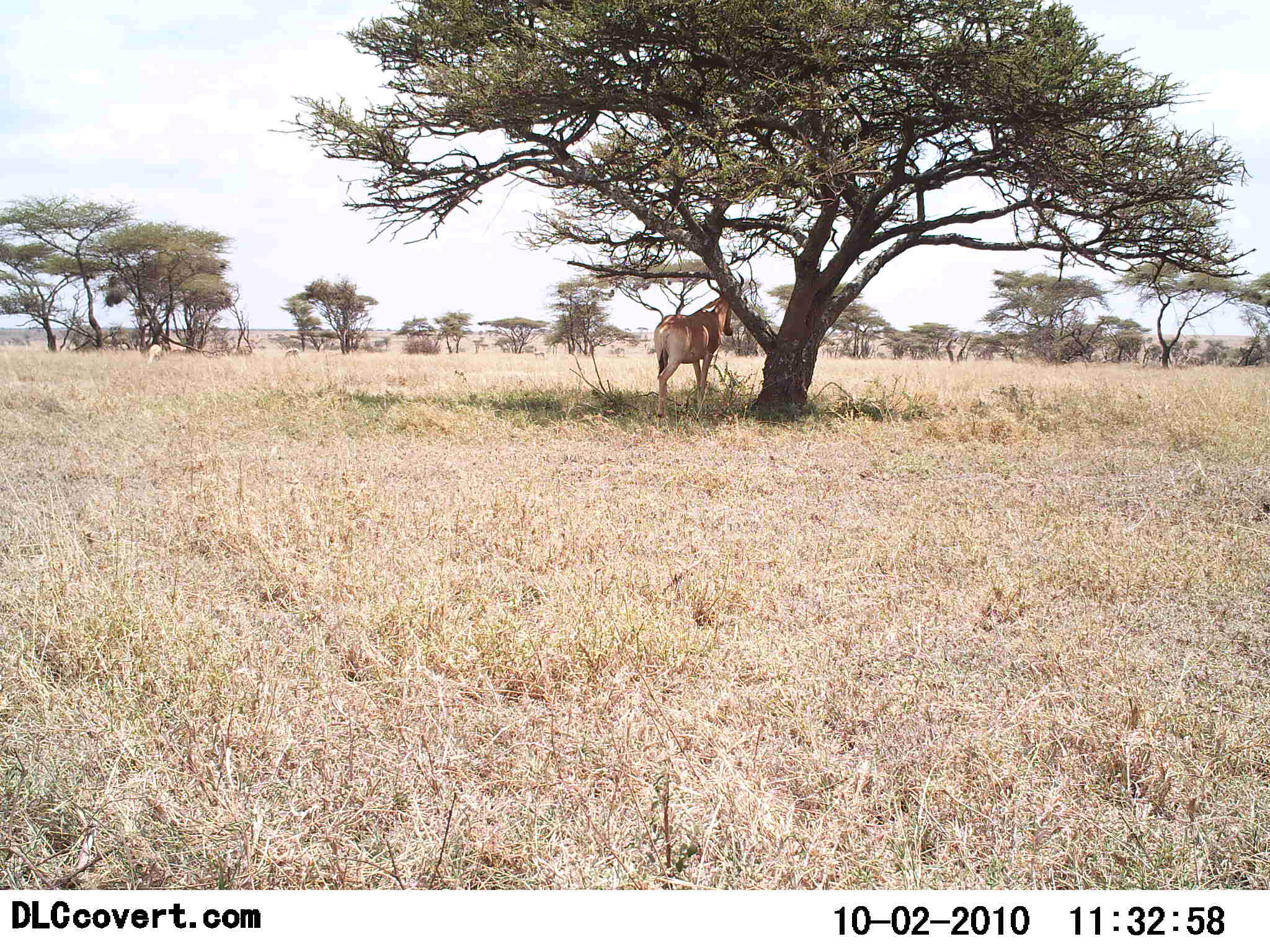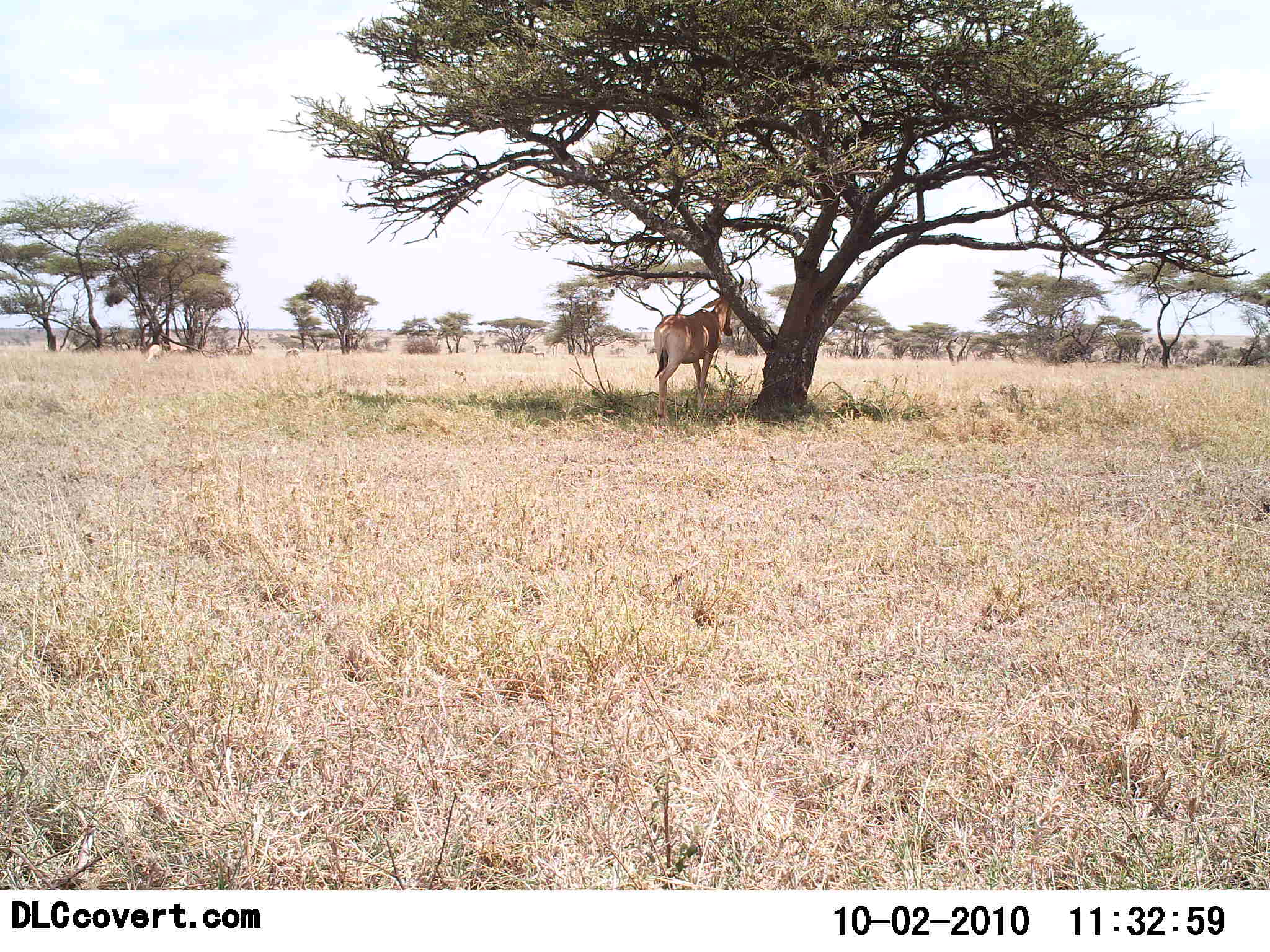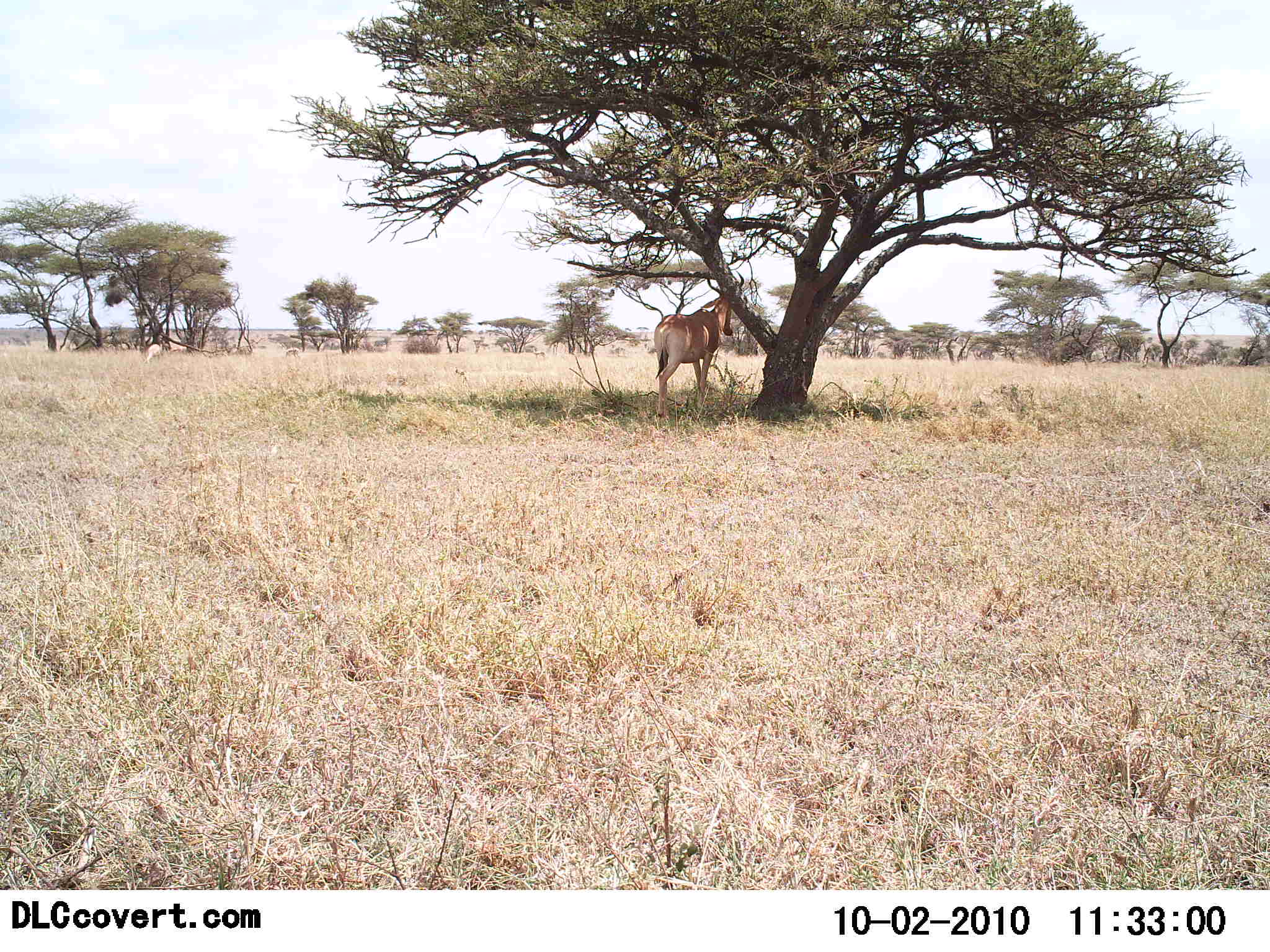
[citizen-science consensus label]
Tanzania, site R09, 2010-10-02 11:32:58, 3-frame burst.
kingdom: Animalia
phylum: Chordata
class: Mammalia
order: Artiodactyla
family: Bovidae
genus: Alcelaphus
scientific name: Alcelaphus buselaphus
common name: hartebeest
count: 1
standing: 100%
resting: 0%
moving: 0%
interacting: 0%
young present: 0%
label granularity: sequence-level